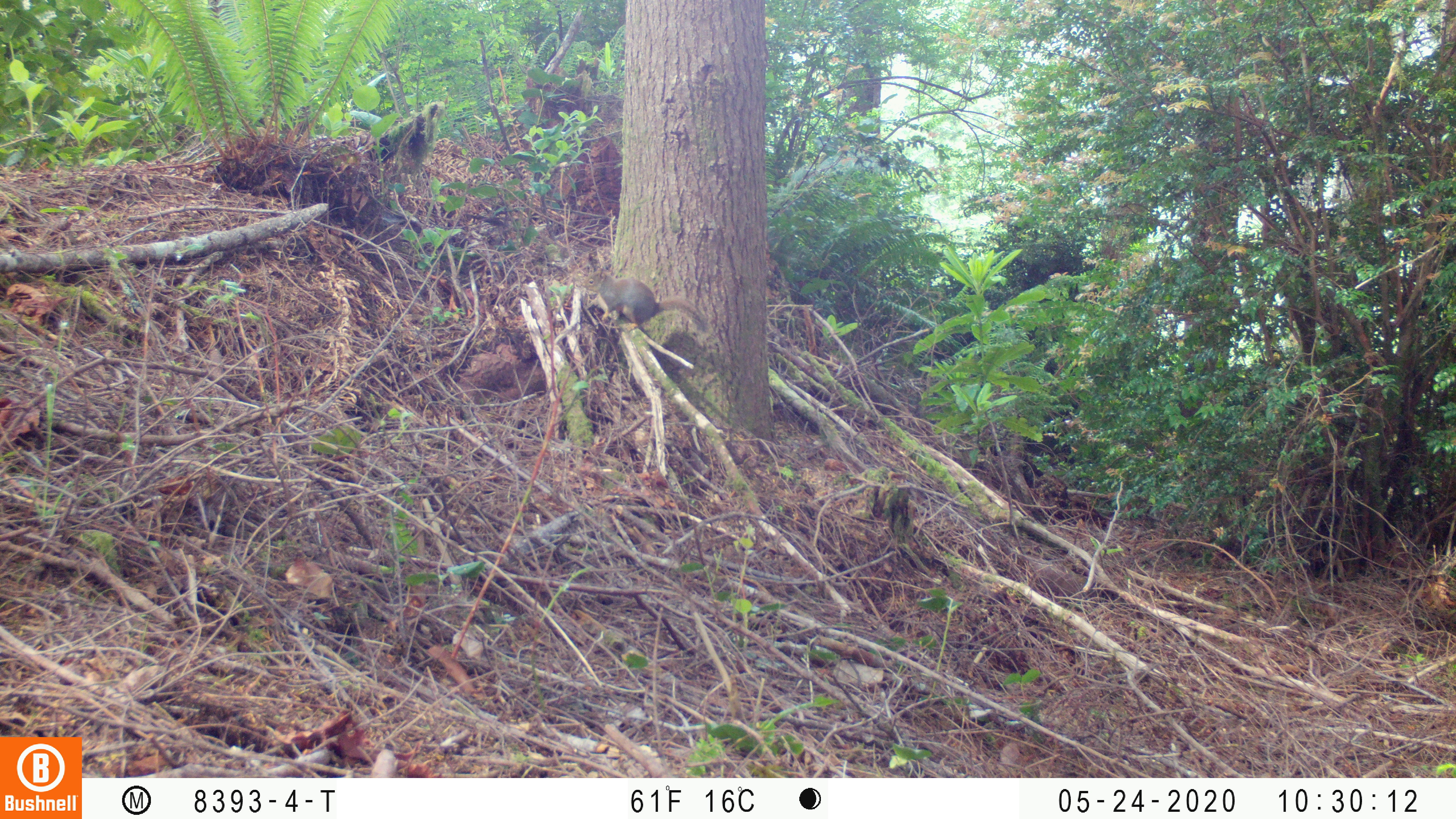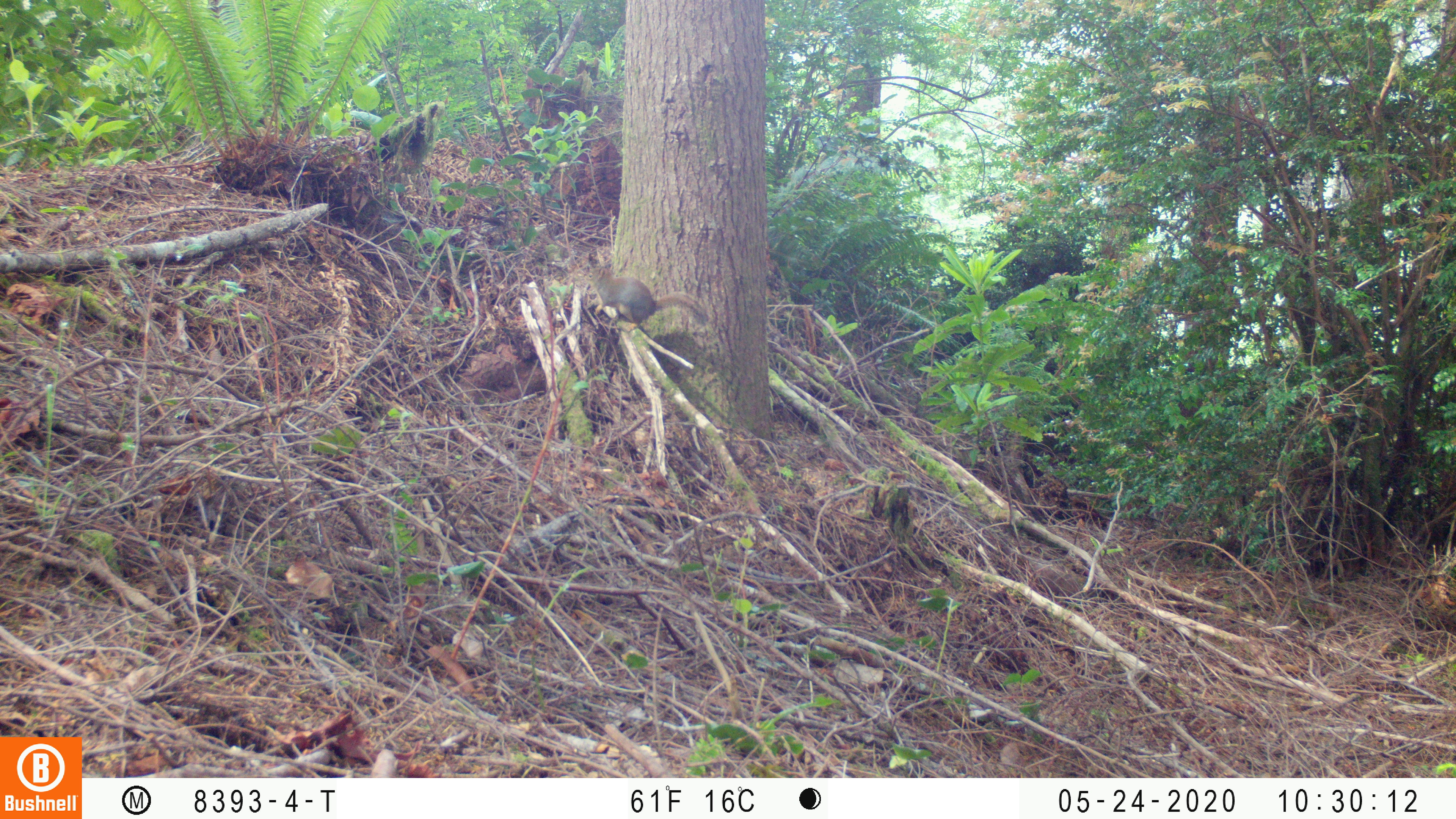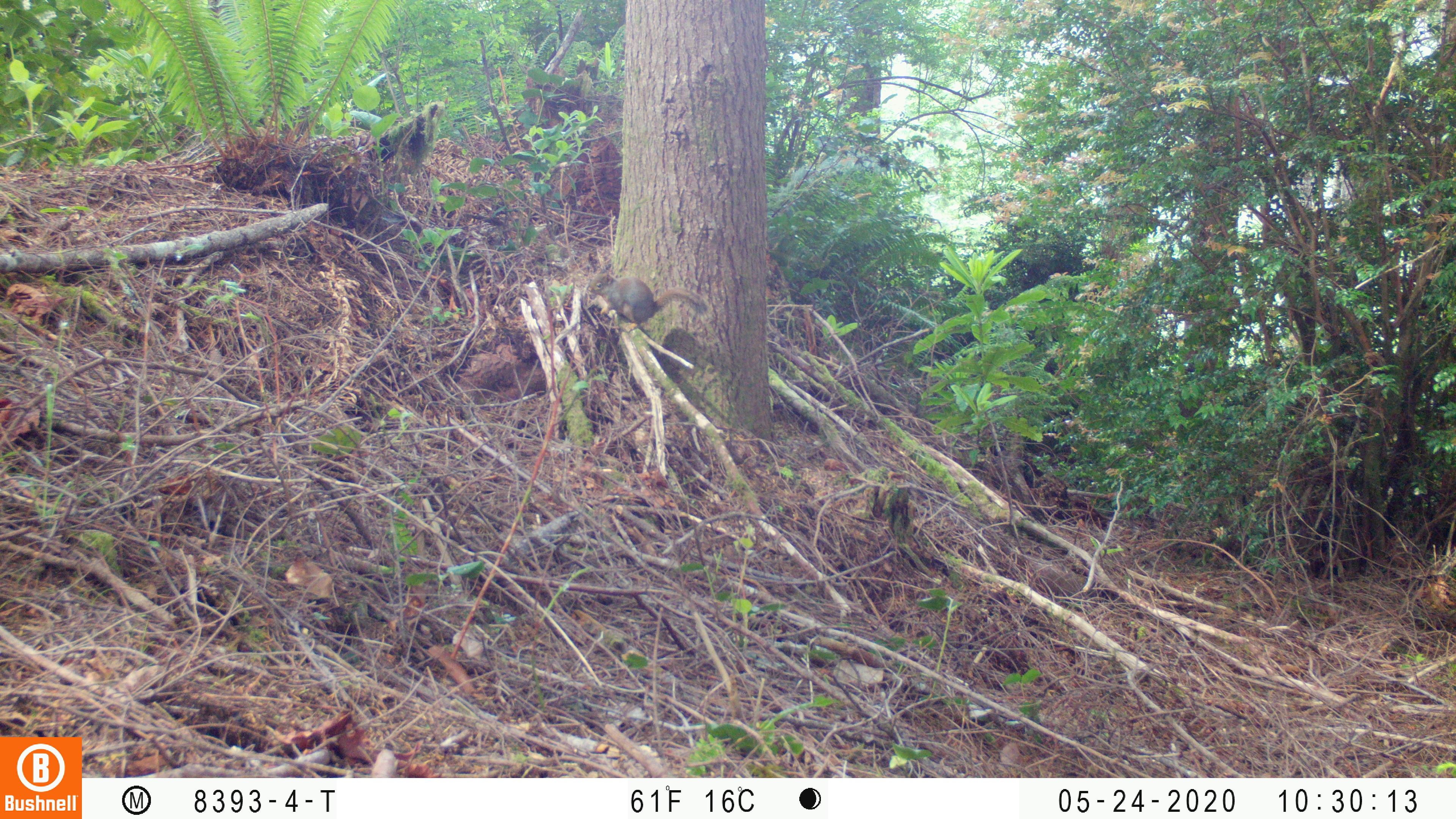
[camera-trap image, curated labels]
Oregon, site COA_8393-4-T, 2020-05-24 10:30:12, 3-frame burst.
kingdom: Animalia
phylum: Chordata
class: Mammalia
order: Rodentia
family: Sciuridae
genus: Tamiasciurus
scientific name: Tamiasciurus douglasii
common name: douglas squirrel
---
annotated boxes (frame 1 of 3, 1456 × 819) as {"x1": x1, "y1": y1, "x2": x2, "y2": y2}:
douglas squirrel: {"x1": 584, "y1": 272, "x2": 713, "y2": 336}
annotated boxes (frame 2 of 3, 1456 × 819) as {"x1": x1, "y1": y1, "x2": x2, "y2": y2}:
douglas squirrel: {"x1": 585, "y1": 261, "x2": 709, "y2": 336}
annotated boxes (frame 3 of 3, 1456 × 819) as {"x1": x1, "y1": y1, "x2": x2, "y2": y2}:
douglas squirrel: {"x1": 585, "y1": 272, "x2": 711, "y2": 325}